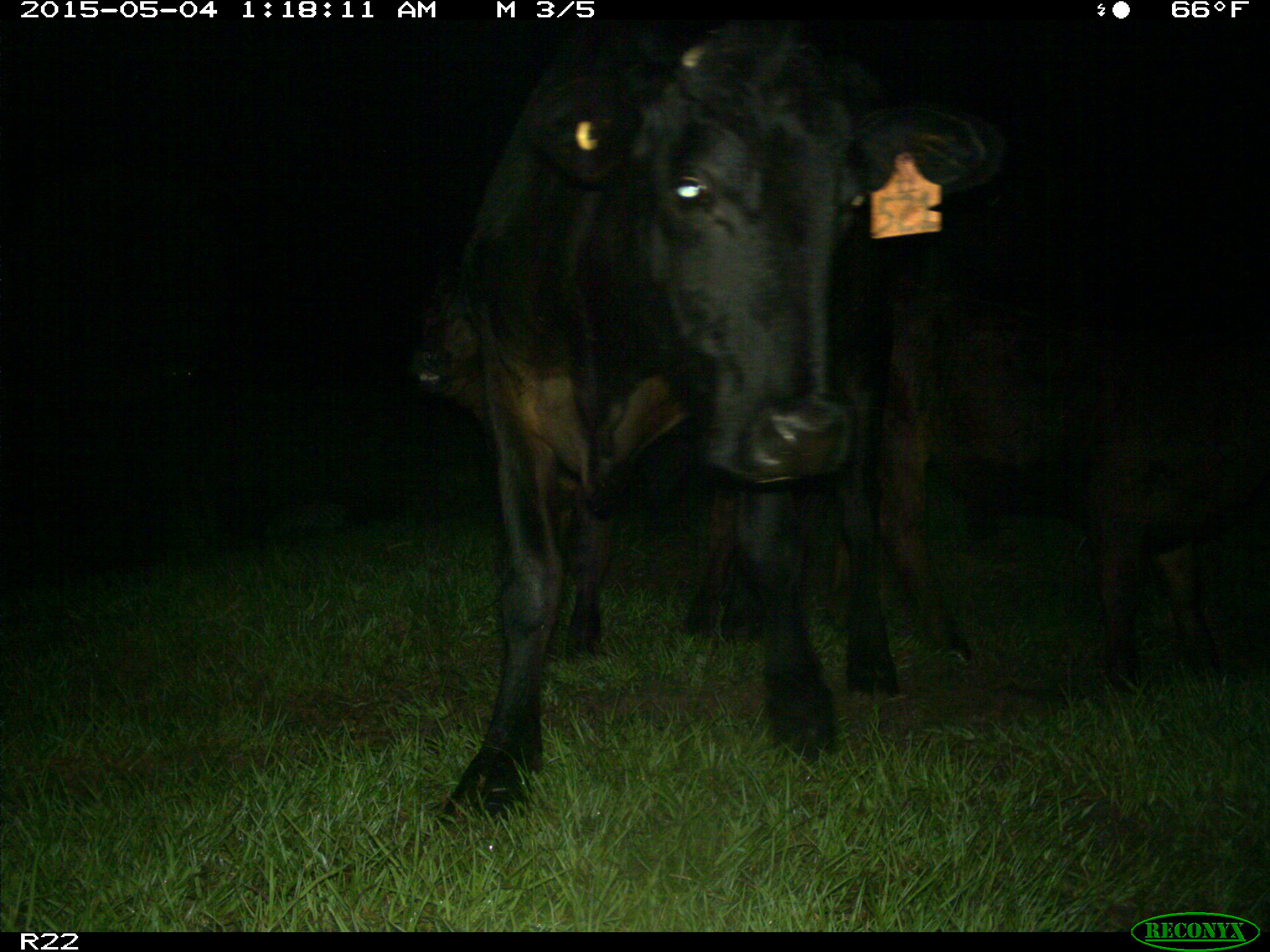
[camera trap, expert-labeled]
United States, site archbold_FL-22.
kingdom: Animalia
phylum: Chordata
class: Mammalia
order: Artiodactyla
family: Bovidae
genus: Bos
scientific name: Bos taurus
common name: domestic cow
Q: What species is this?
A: Bos taurus (domestic cow).